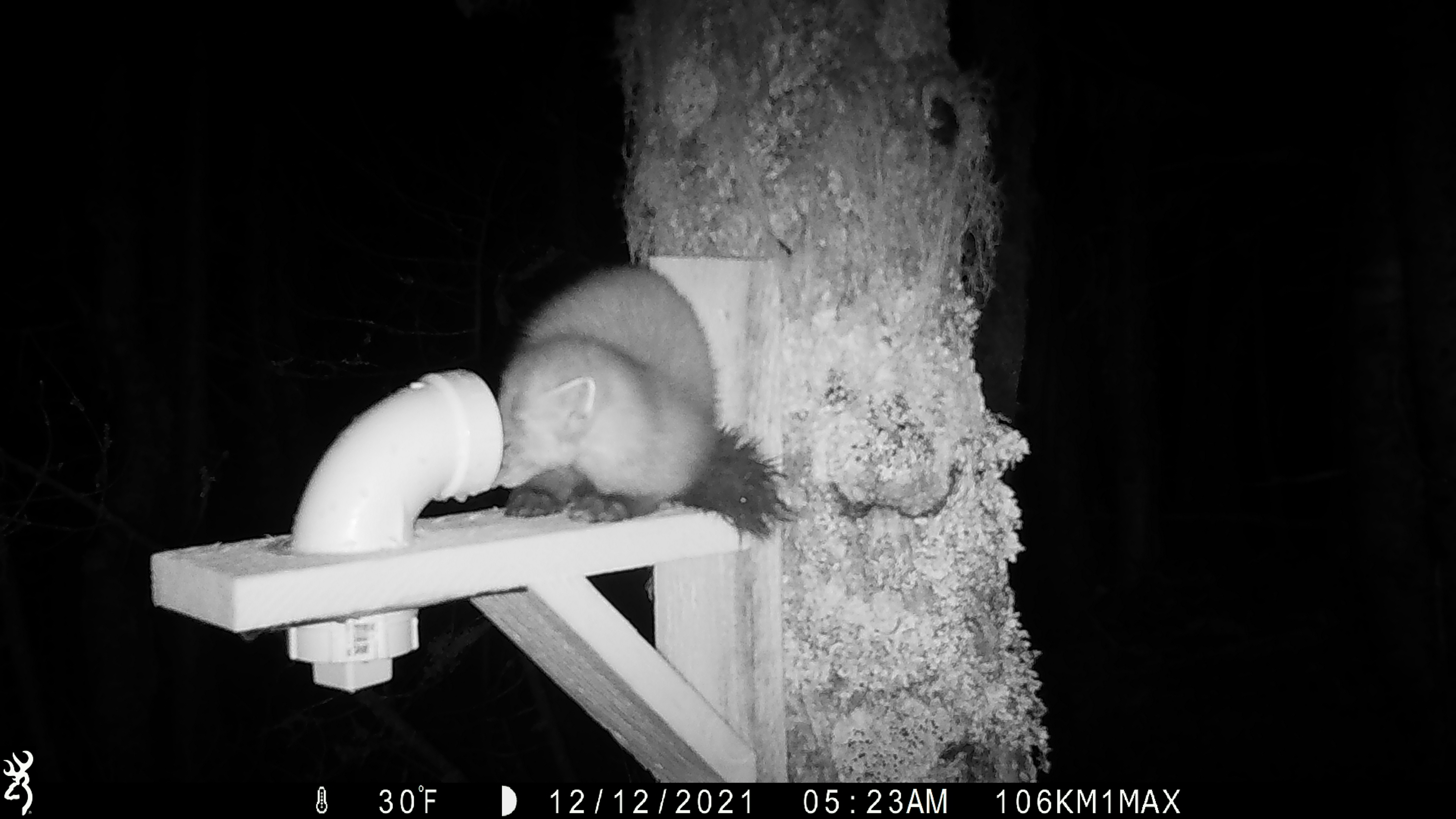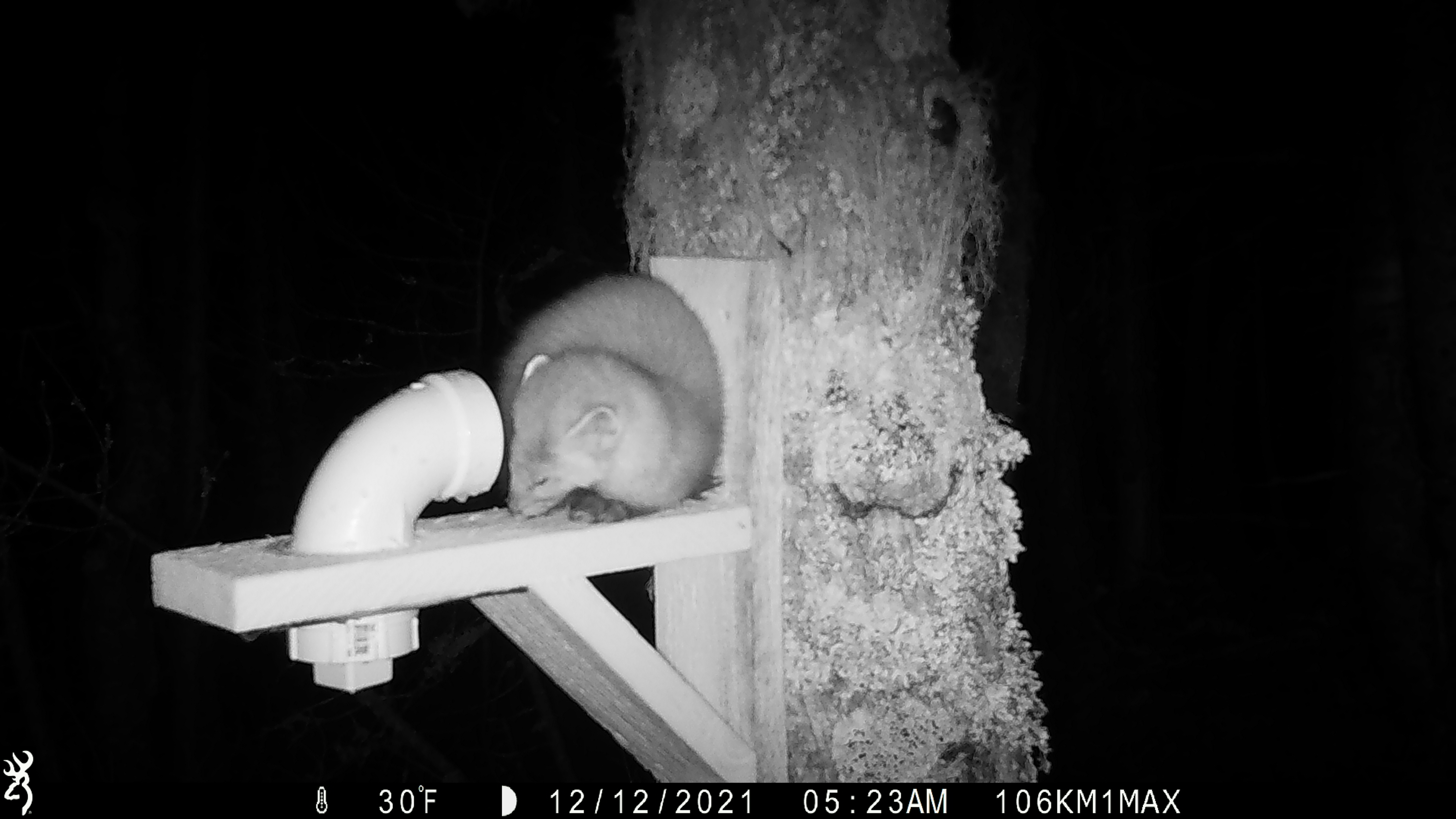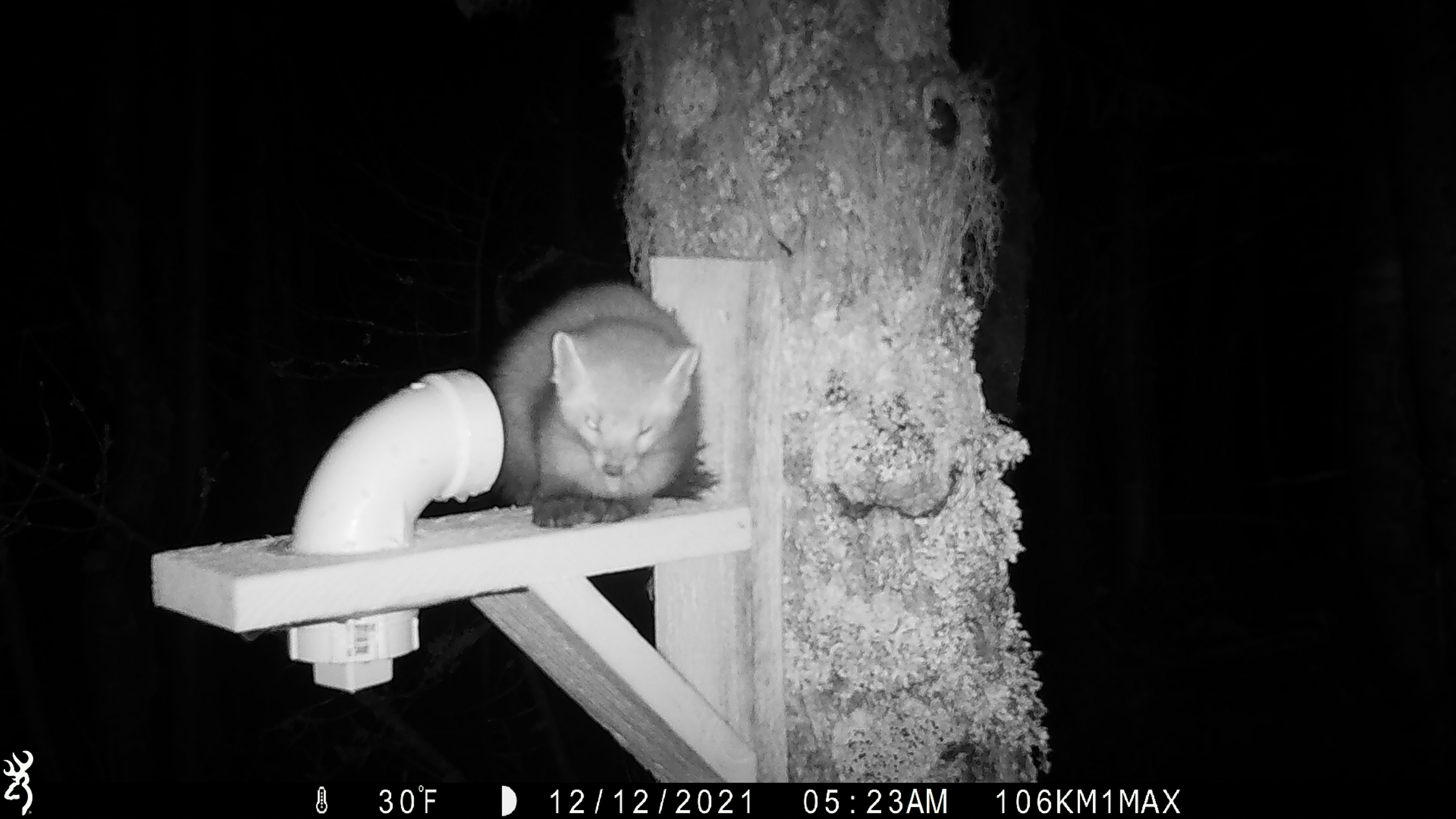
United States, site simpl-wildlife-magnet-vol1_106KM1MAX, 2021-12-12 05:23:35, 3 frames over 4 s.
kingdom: Animalia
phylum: Chordata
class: Mammalia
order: Carnivora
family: Mustelidae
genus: Martes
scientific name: Martes americana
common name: american marten